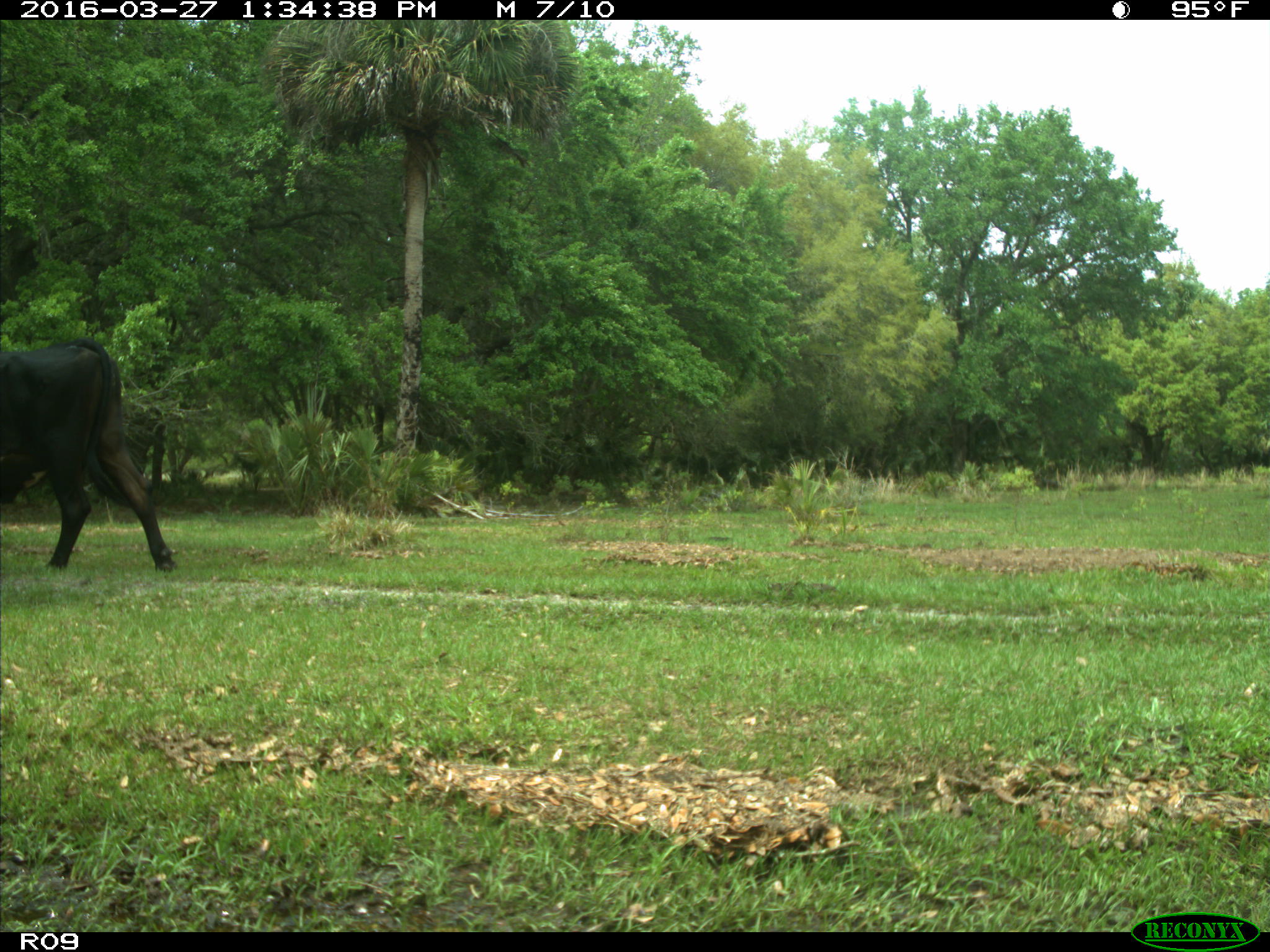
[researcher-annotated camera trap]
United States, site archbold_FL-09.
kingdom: Animalia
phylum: Chordata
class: Mammalia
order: Artiodactyla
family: Bovidae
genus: Bos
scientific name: Bos taurus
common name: domestic cow